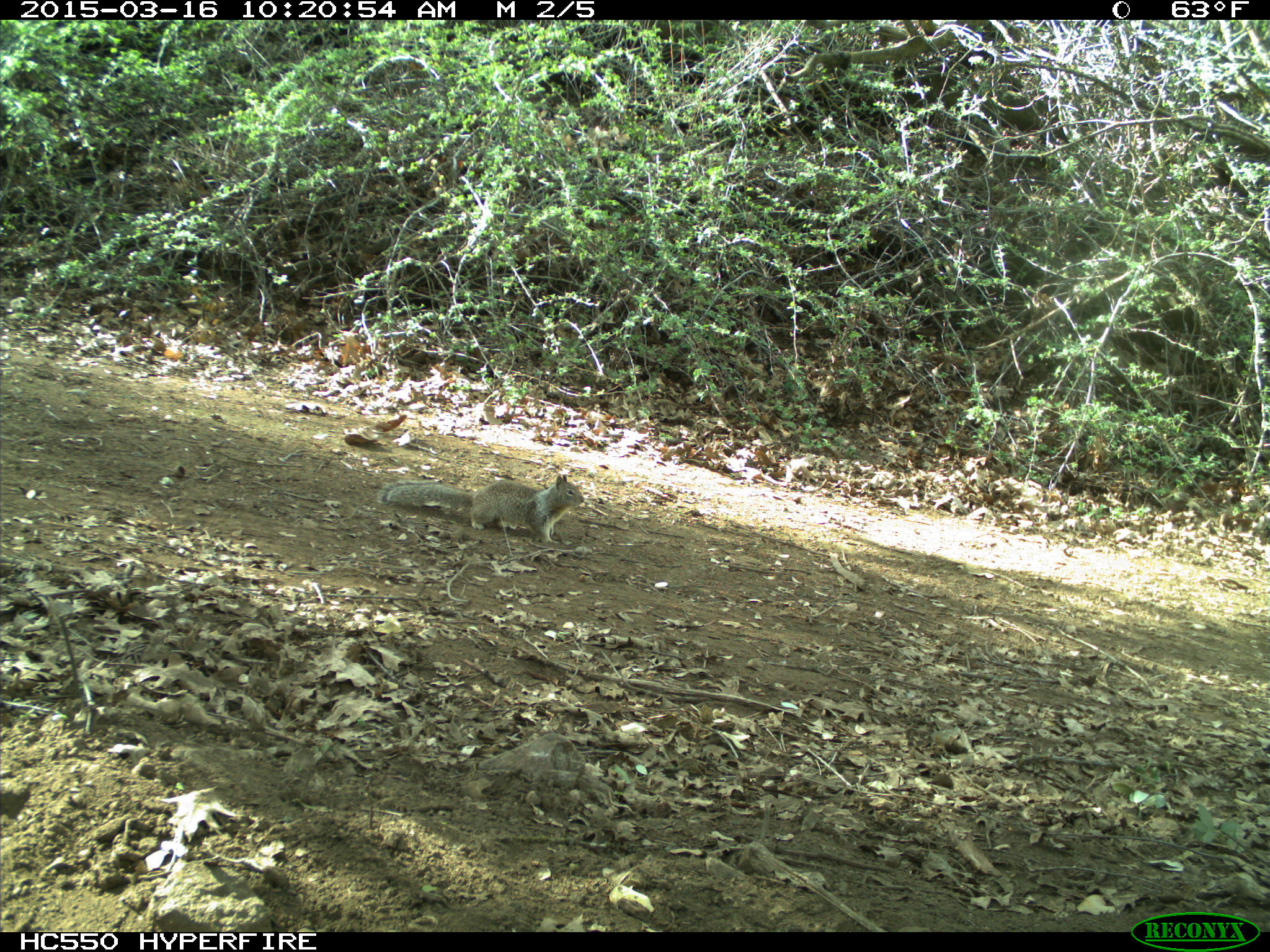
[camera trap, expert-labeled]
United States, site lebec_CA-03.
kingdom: Animalia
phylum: Chordata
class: Mammalia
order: Rodentia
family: Sciuridae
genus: Otospermophilus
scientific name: Otospermophilus beecheyi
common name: california ground squirrel